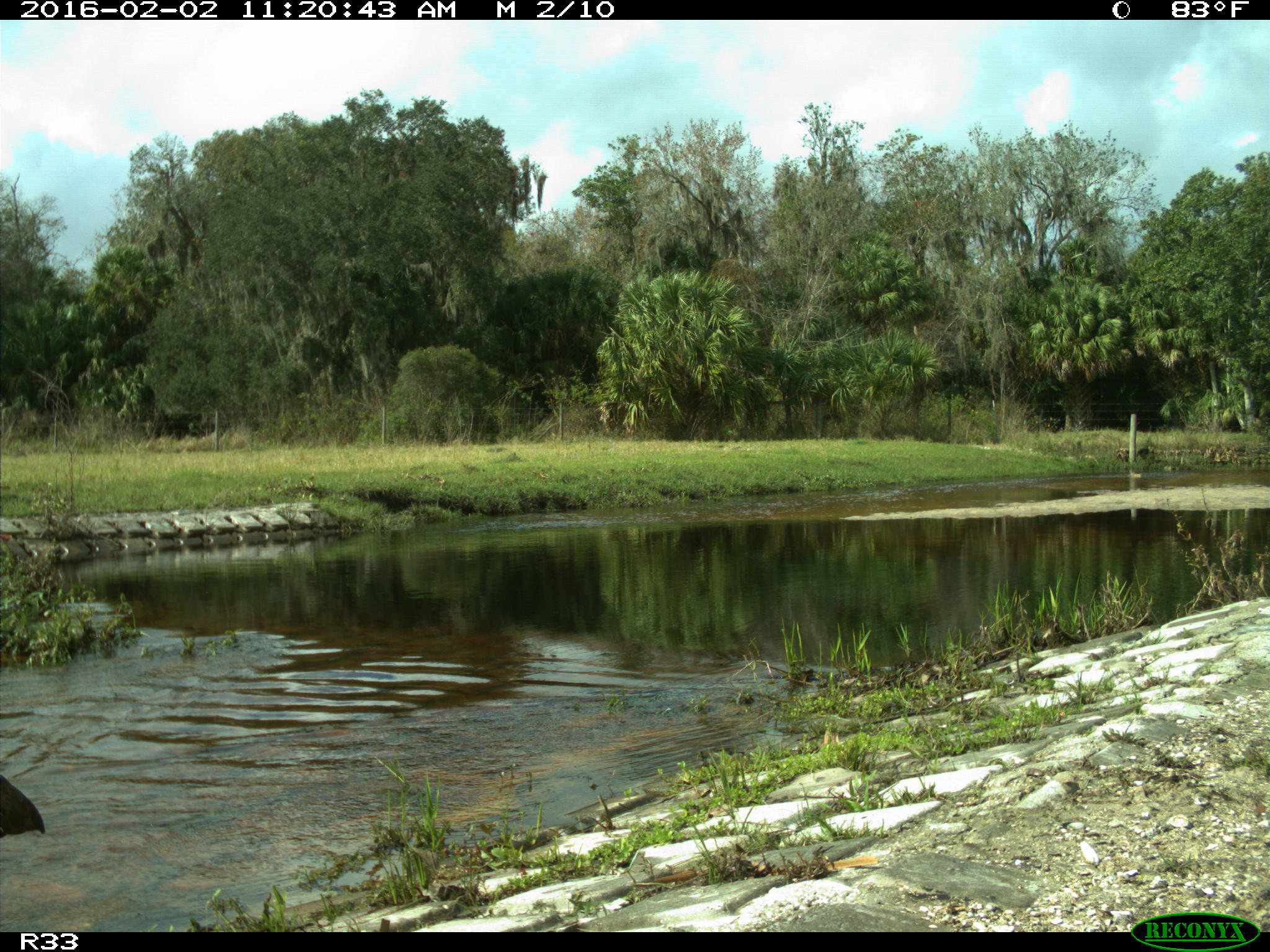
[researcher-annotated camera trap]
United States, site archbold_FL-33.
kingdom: Animalia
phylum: Chordata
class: Aves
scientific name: Aves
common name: birds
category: unidentified bird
Unidentified bird (birds) (Aves).